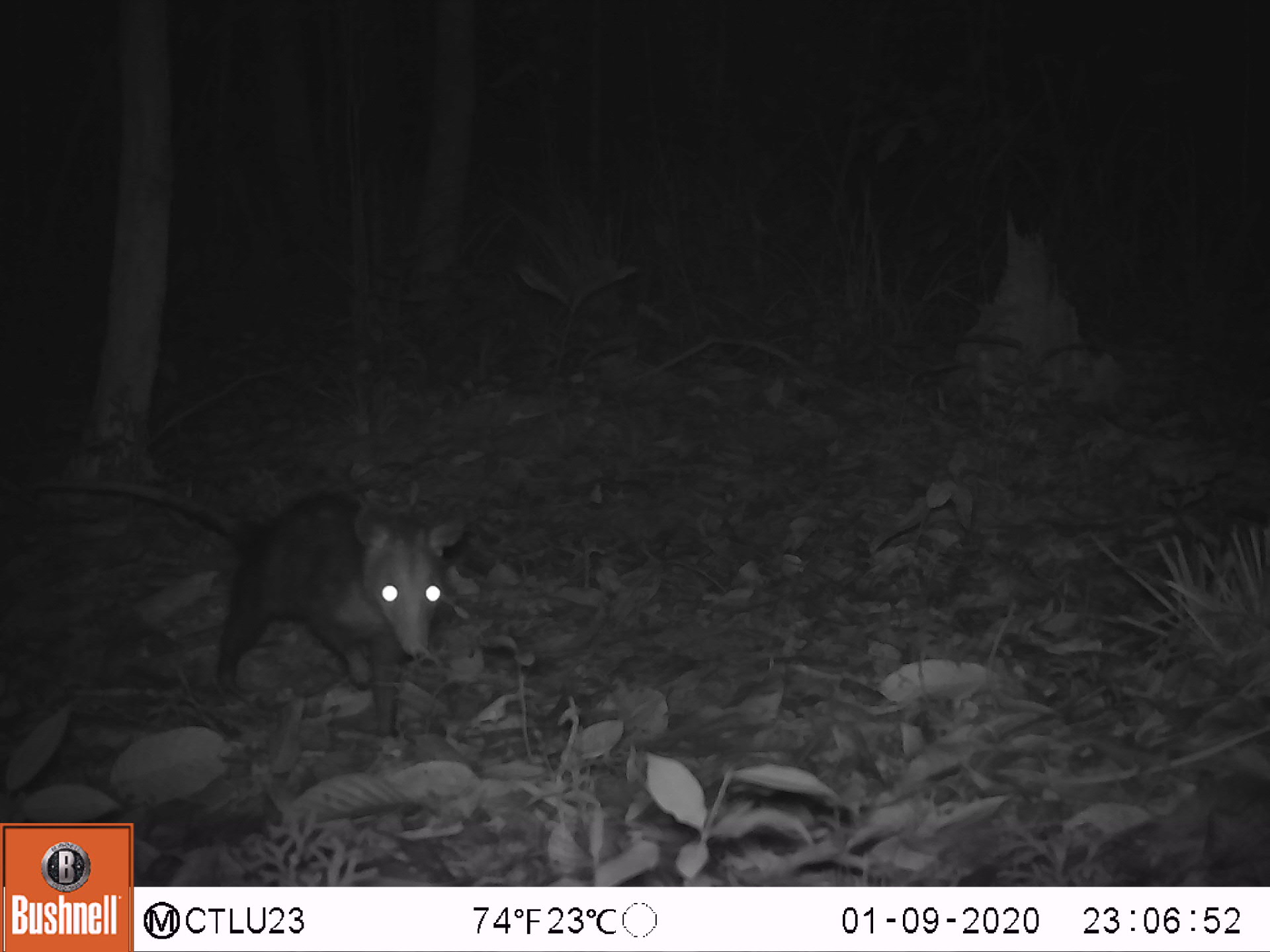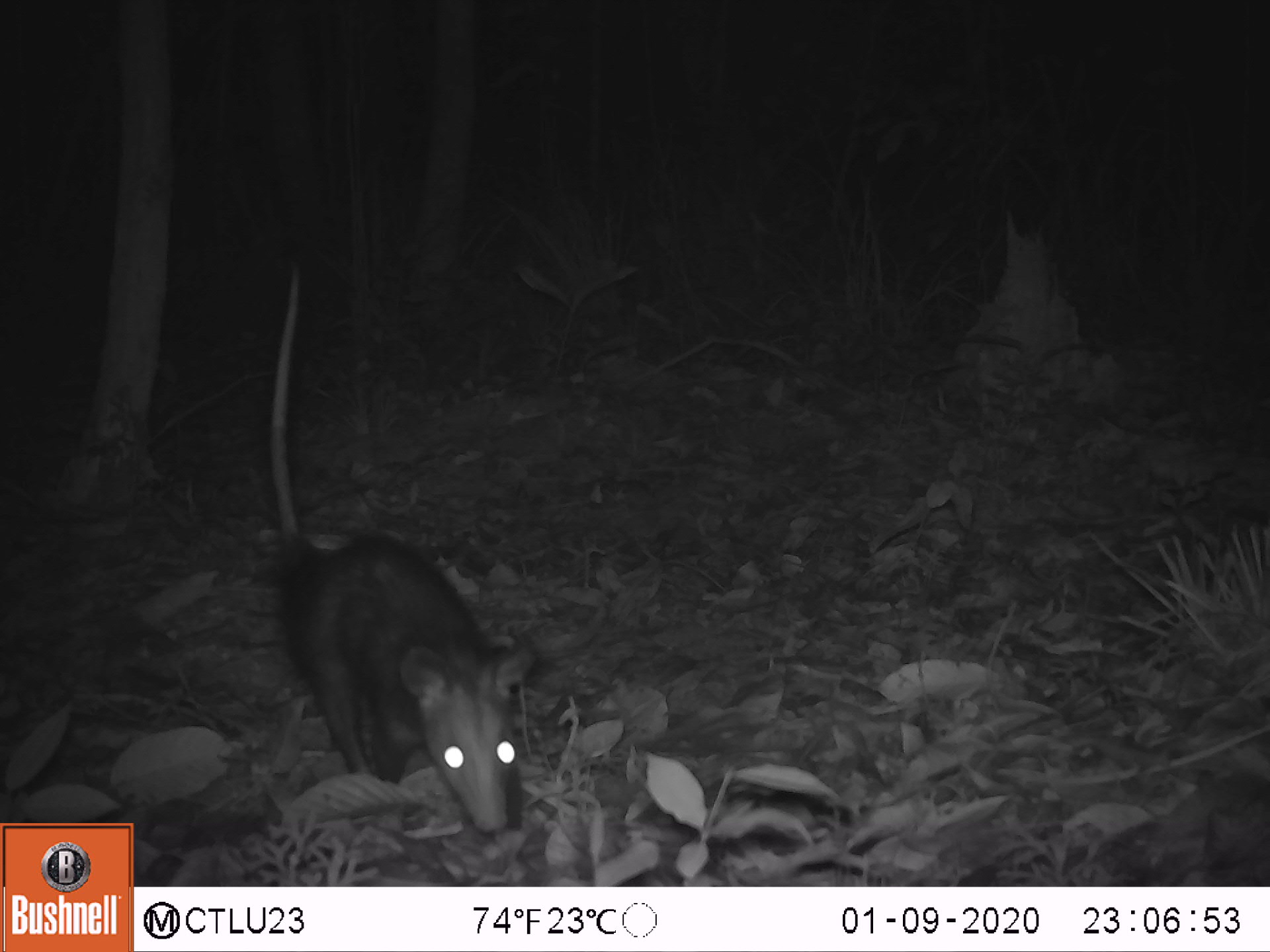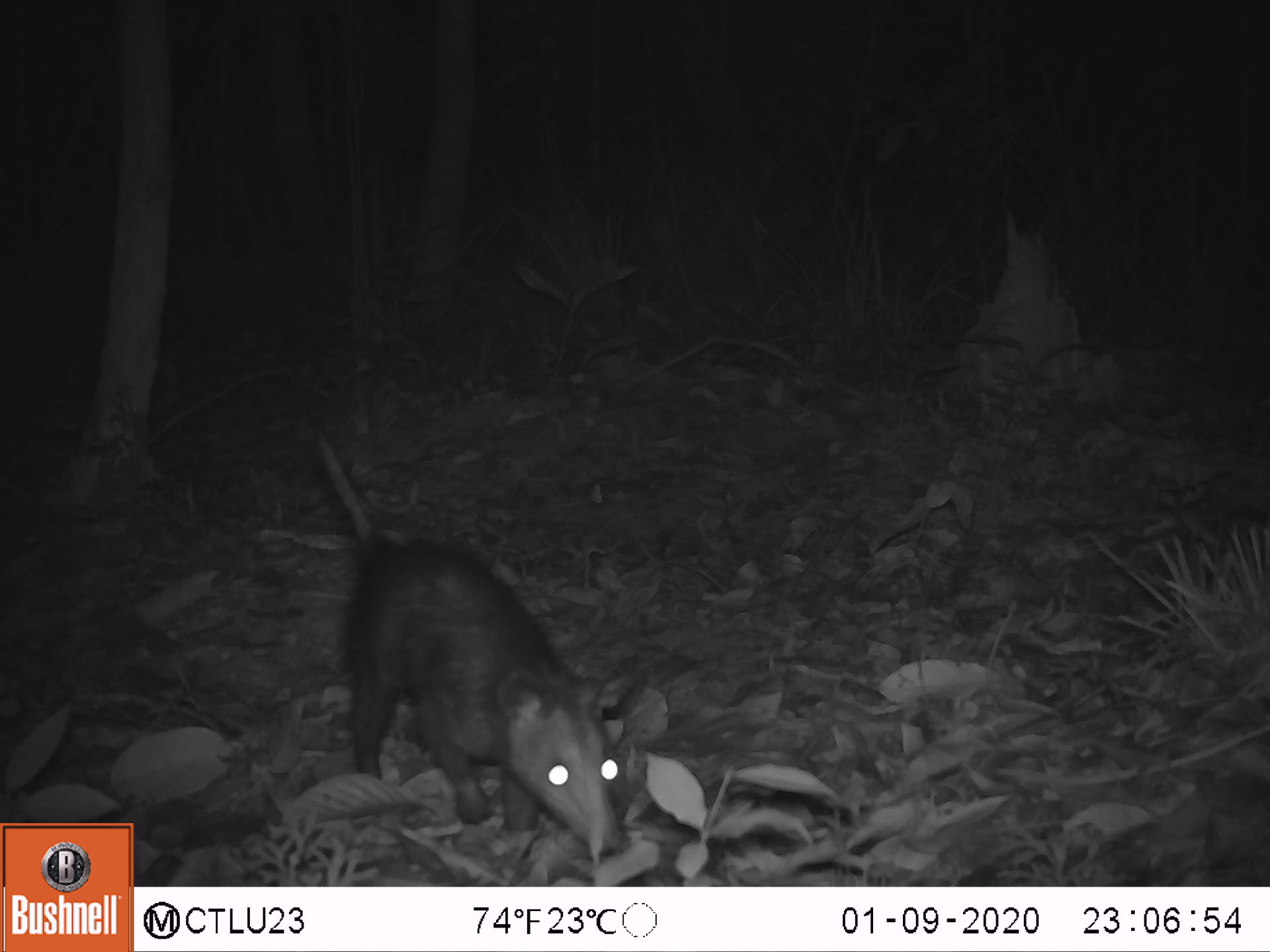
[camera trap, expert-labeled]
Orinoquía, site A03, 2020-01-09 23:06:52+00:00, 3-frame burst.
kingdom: Animalia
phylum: Chordata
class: Mammalia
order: Didelphimorphia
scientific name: Didelphimorphia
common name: possum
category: unknown possum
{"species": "unknown possum (possum) (Didelphimorphia)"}